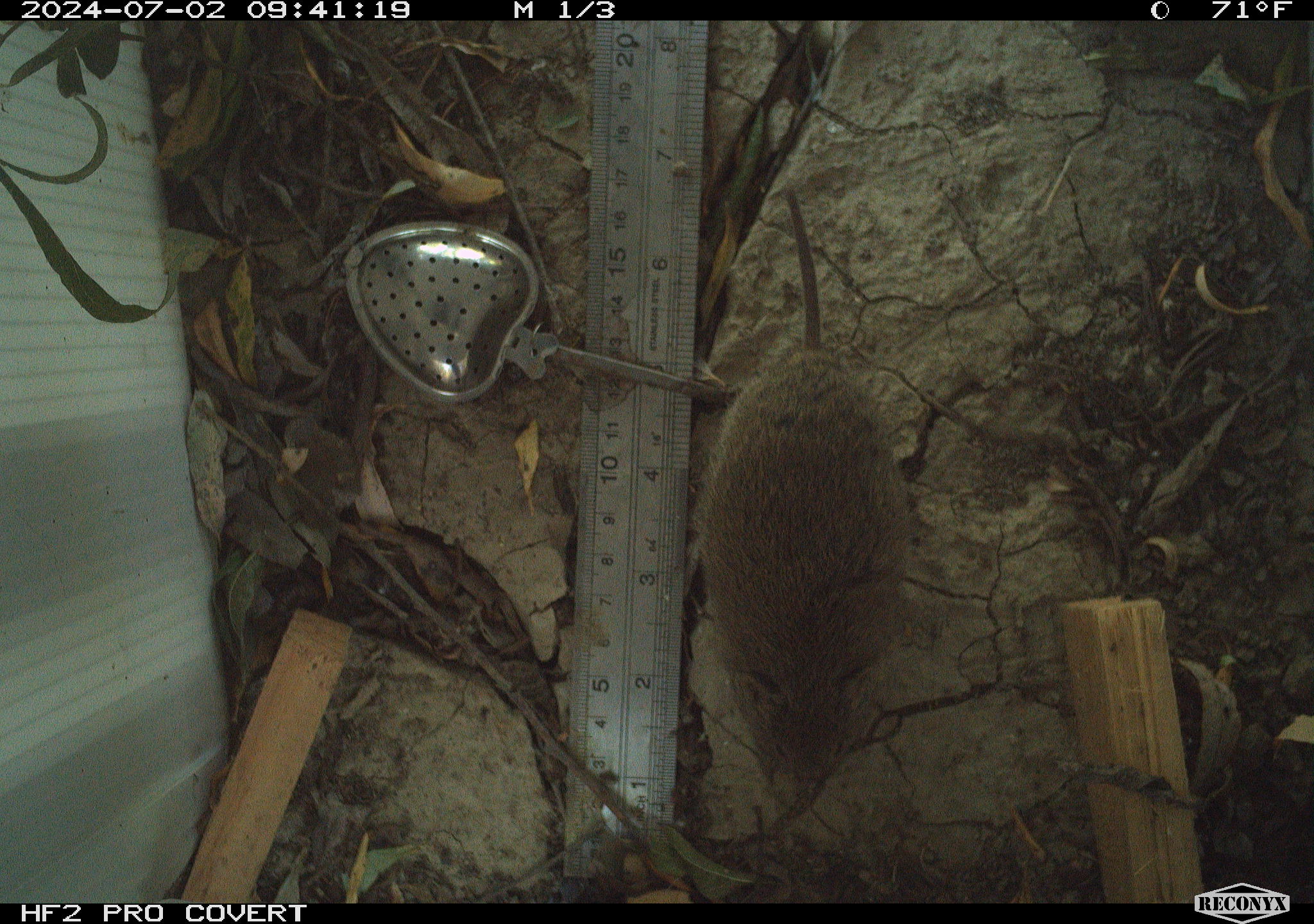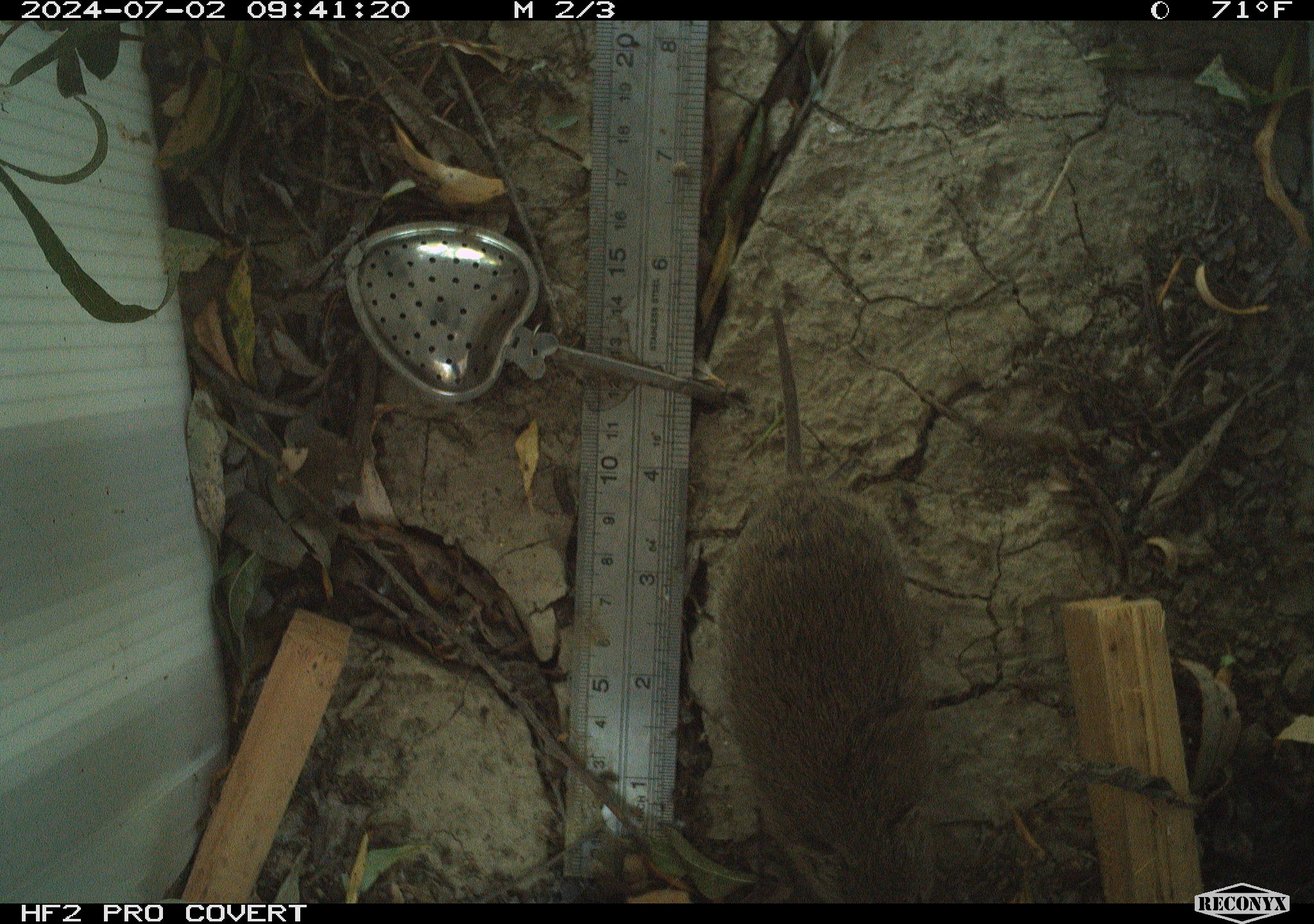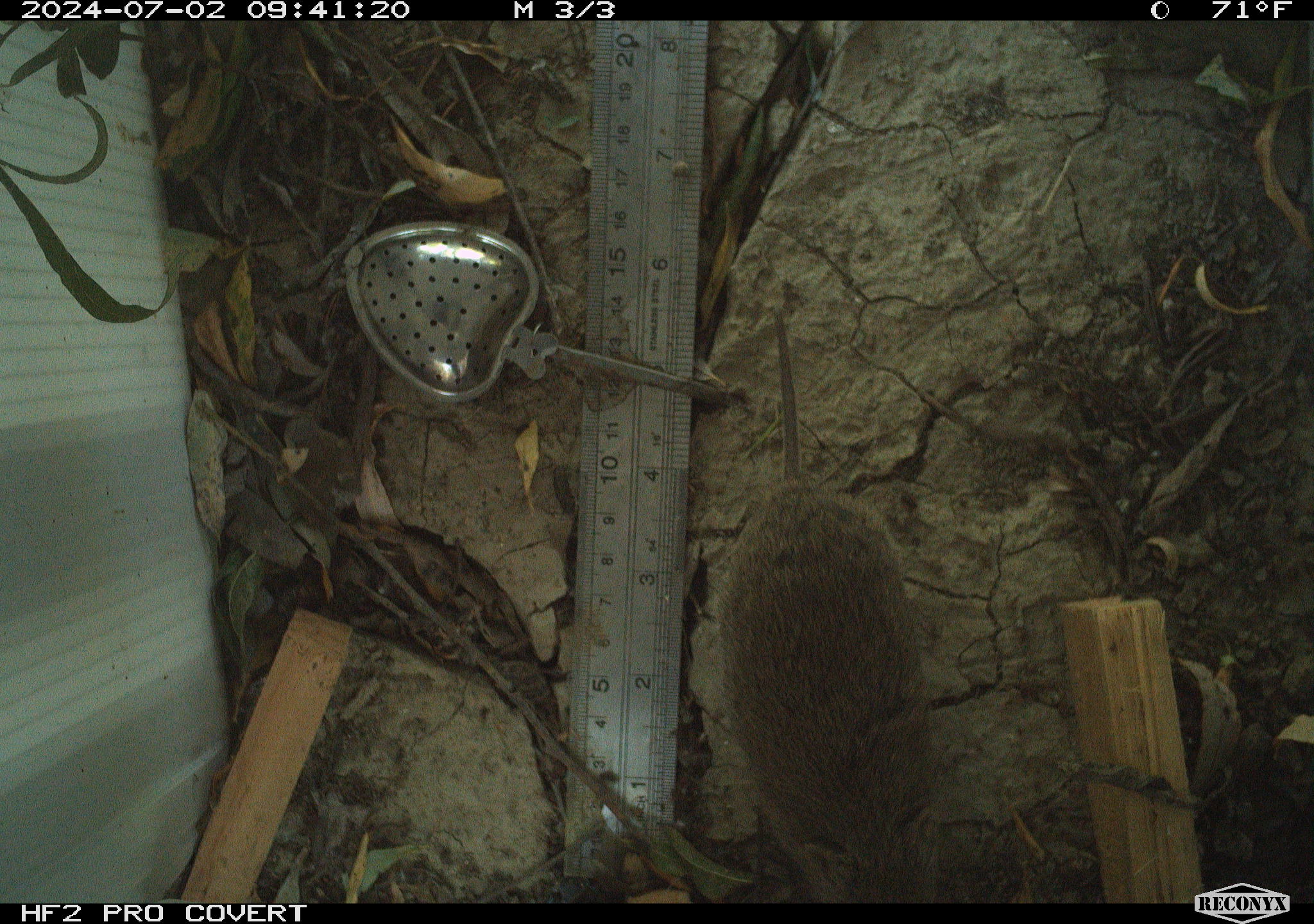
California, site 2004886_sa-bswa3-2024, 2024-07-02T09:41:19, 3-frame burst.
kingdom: Animalia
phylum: Chordata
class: Mammalia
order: Rodentia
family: Cricetidae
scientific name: Arvicolinae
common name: voles, lemmings, and muskrats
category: arvicolinae subfamily